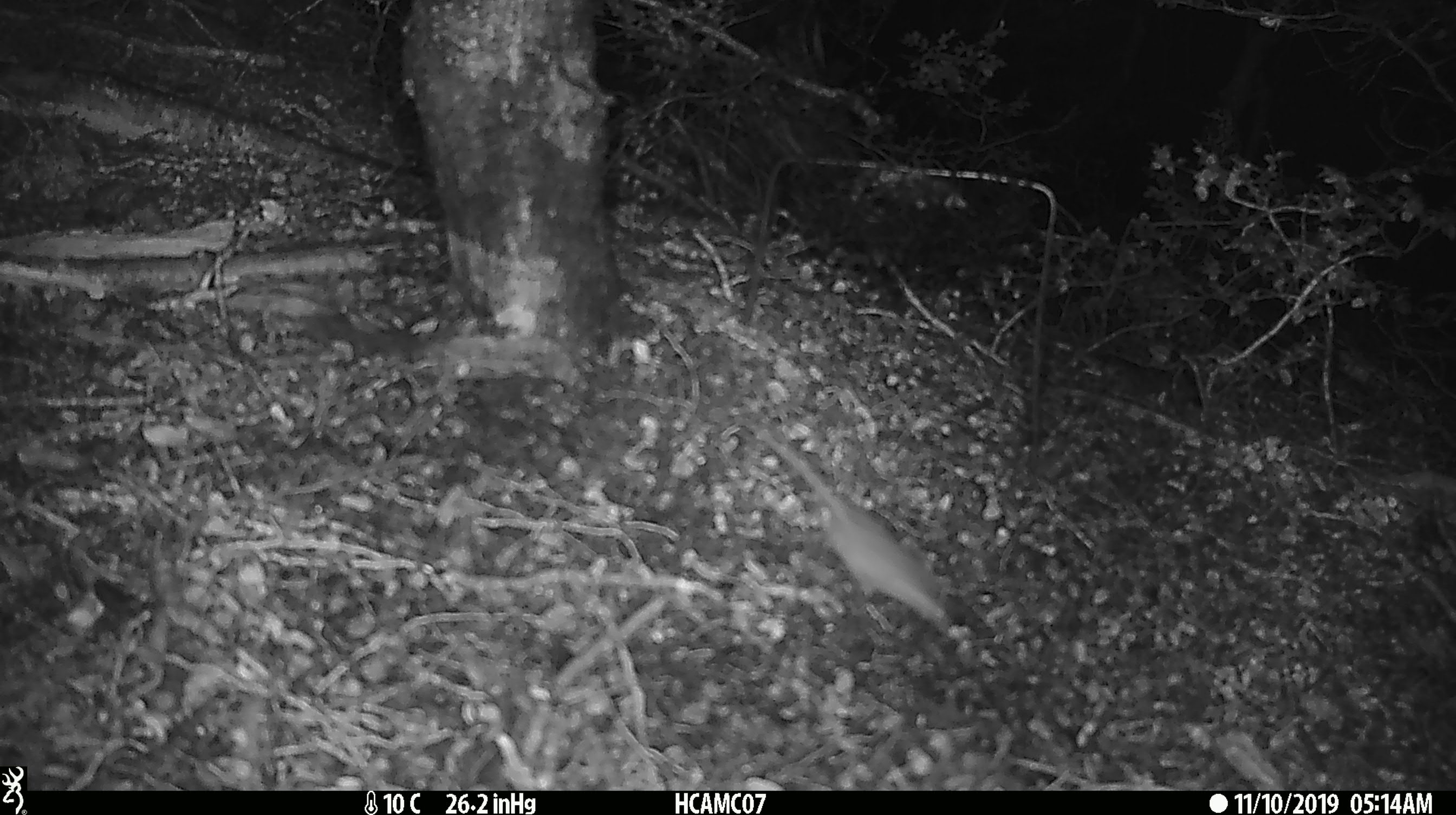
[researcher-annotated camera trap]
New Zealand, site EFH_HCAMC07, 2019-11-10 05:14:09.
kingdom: Animalia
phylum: Chordata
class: Mammalia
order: Rodentia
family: Muridae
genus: Mus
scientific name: Mus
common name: mouse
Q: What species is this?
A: Mouse (Mus).